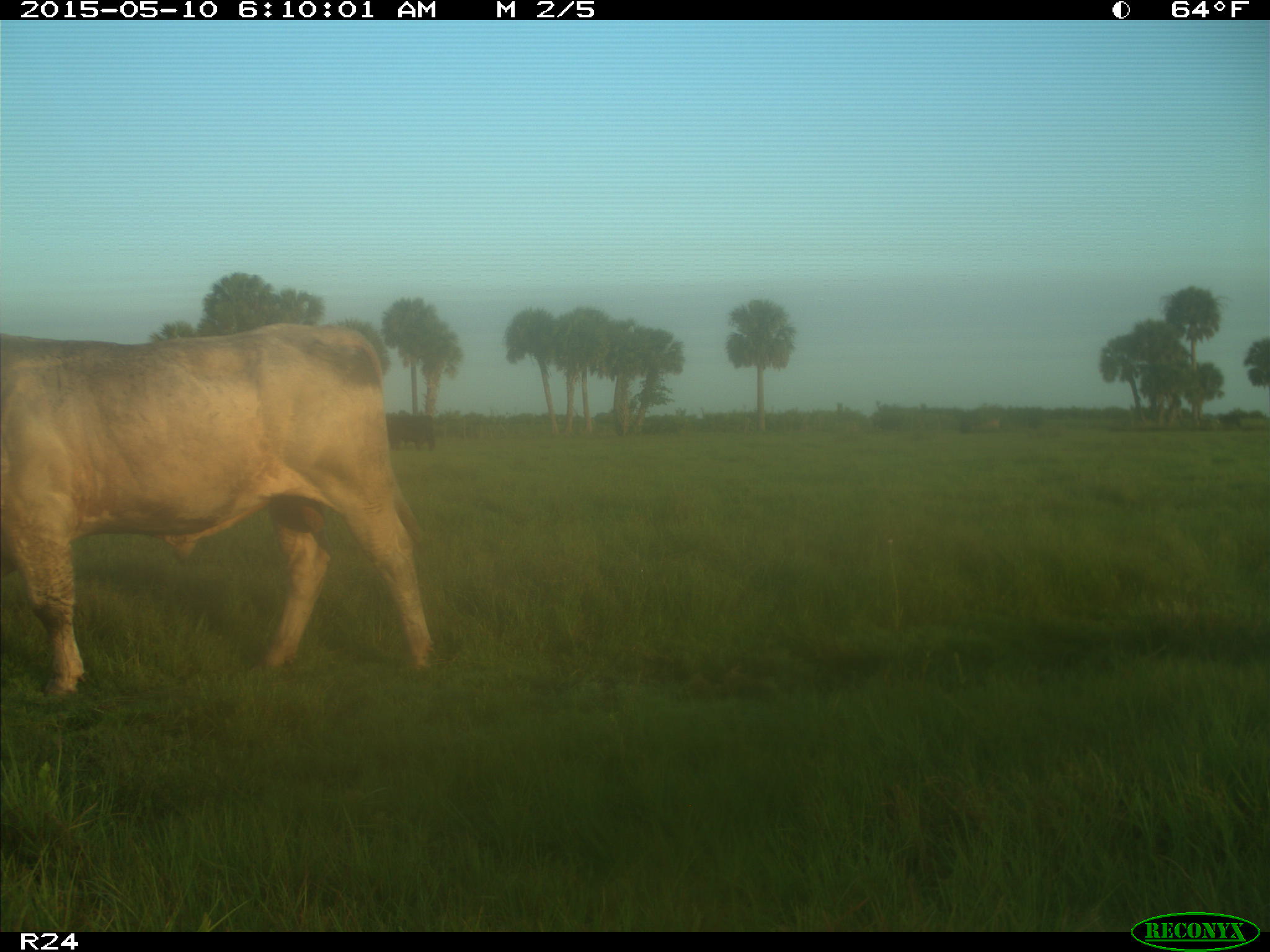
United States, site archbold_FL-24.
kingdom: Animalia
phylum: Chordata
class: Mammalia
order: Artiodactyla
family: Bovidae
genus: Bos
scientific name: Bos taurus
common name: domestic cow